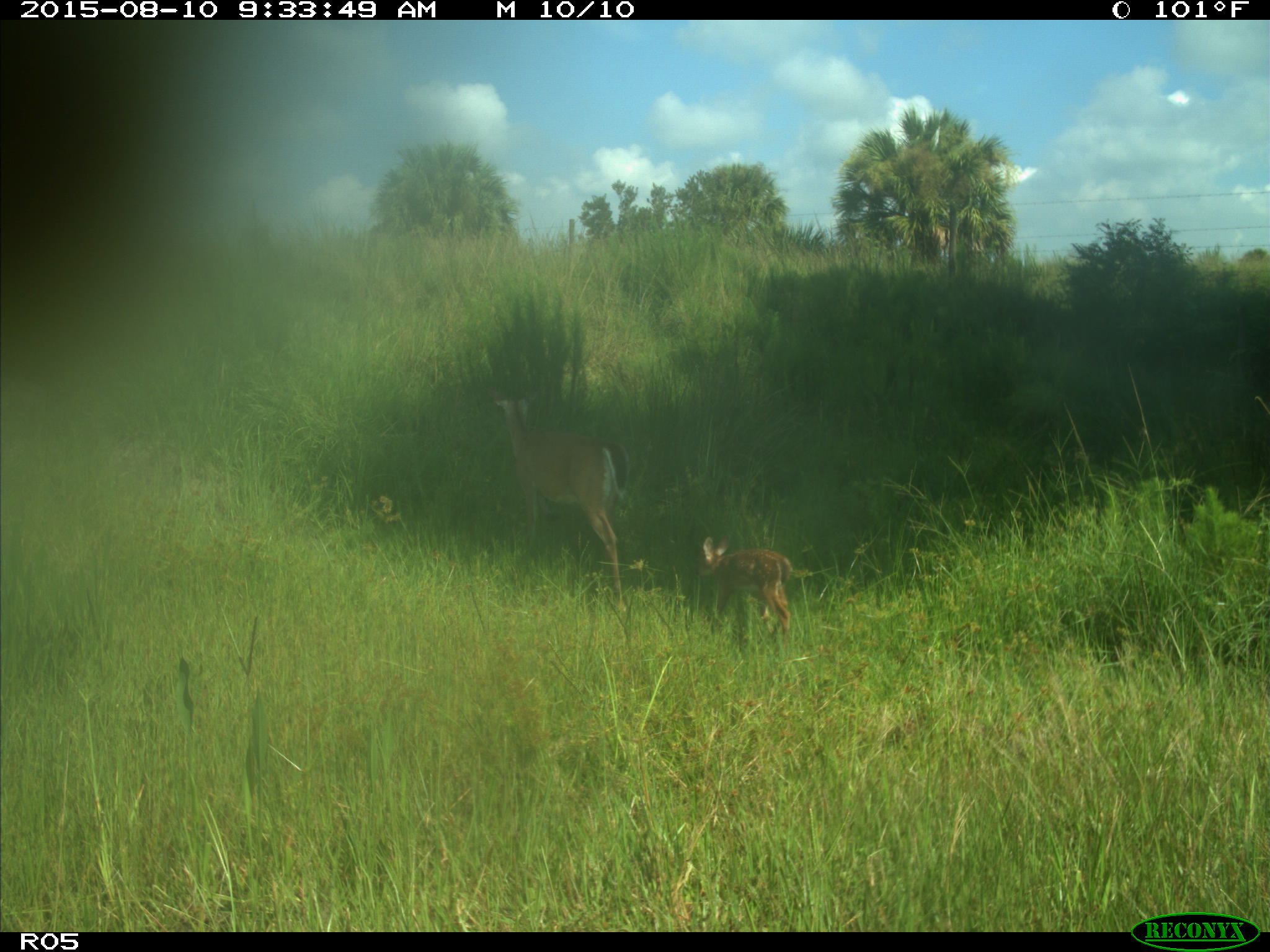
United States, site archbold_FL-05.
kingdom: Animalia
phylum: Chordata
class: Mammalia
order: Artiodactyla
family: Cervidae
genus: Odocoileus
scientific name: Odocoileus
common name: deer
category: unidentified deer